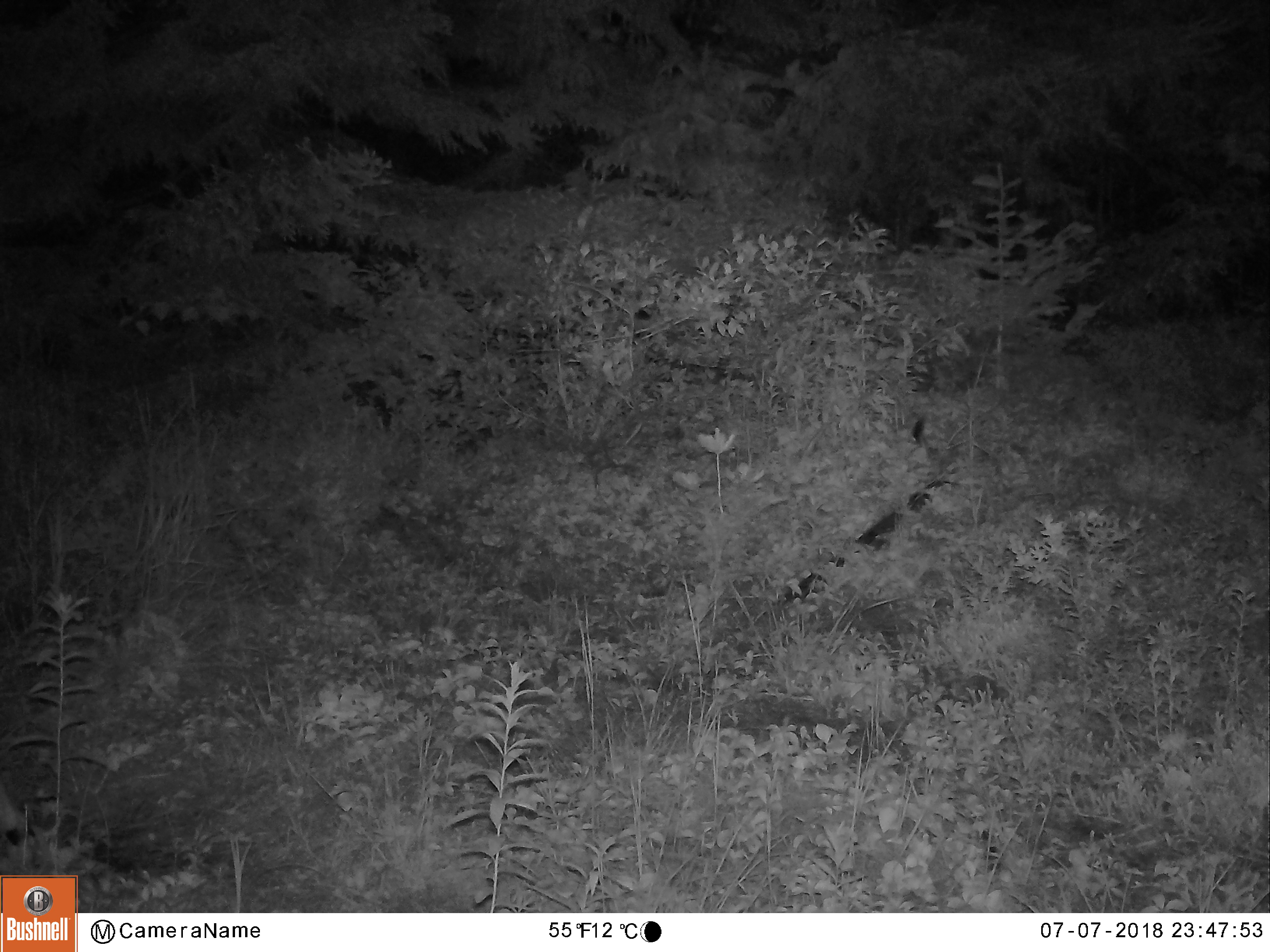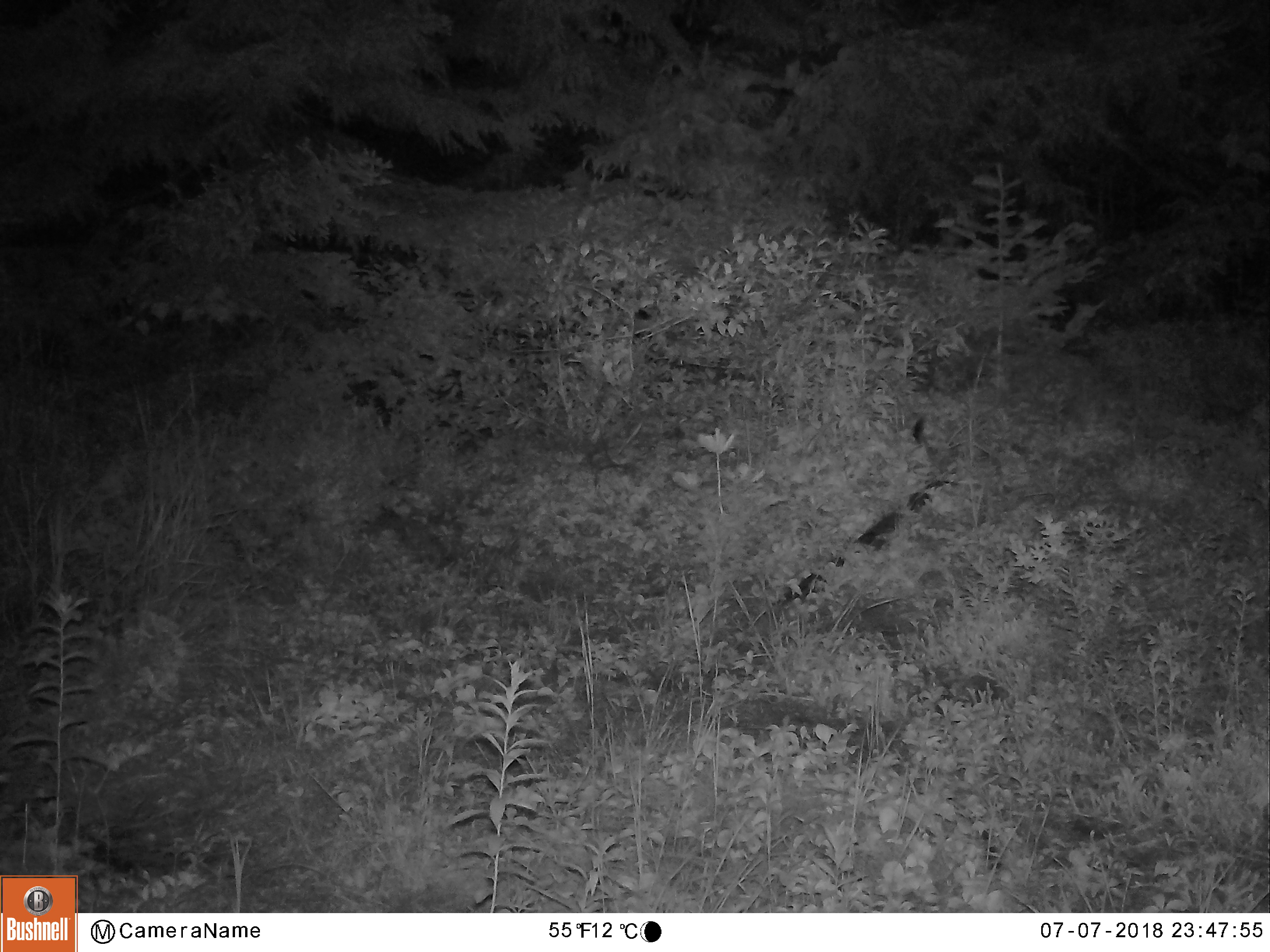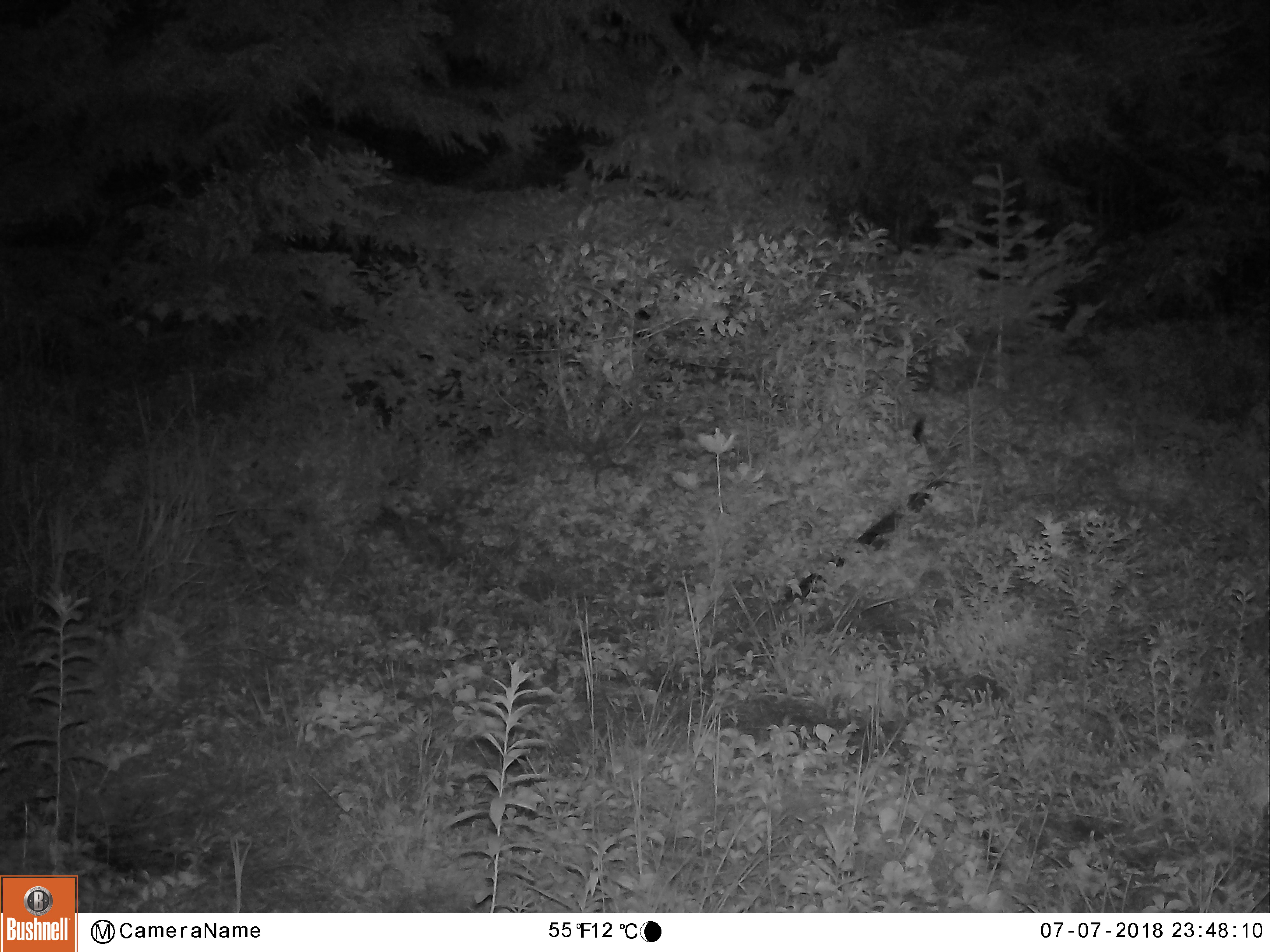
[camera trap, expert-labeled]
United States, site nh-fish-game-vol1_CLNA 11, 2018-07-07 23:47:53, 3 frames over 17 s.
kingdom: Animalia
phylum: Chordata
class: Mammalia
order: Artiodactyla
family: Cervidae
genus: Odocoileus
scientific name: Odocoileus virginianus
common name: white-tailed deer